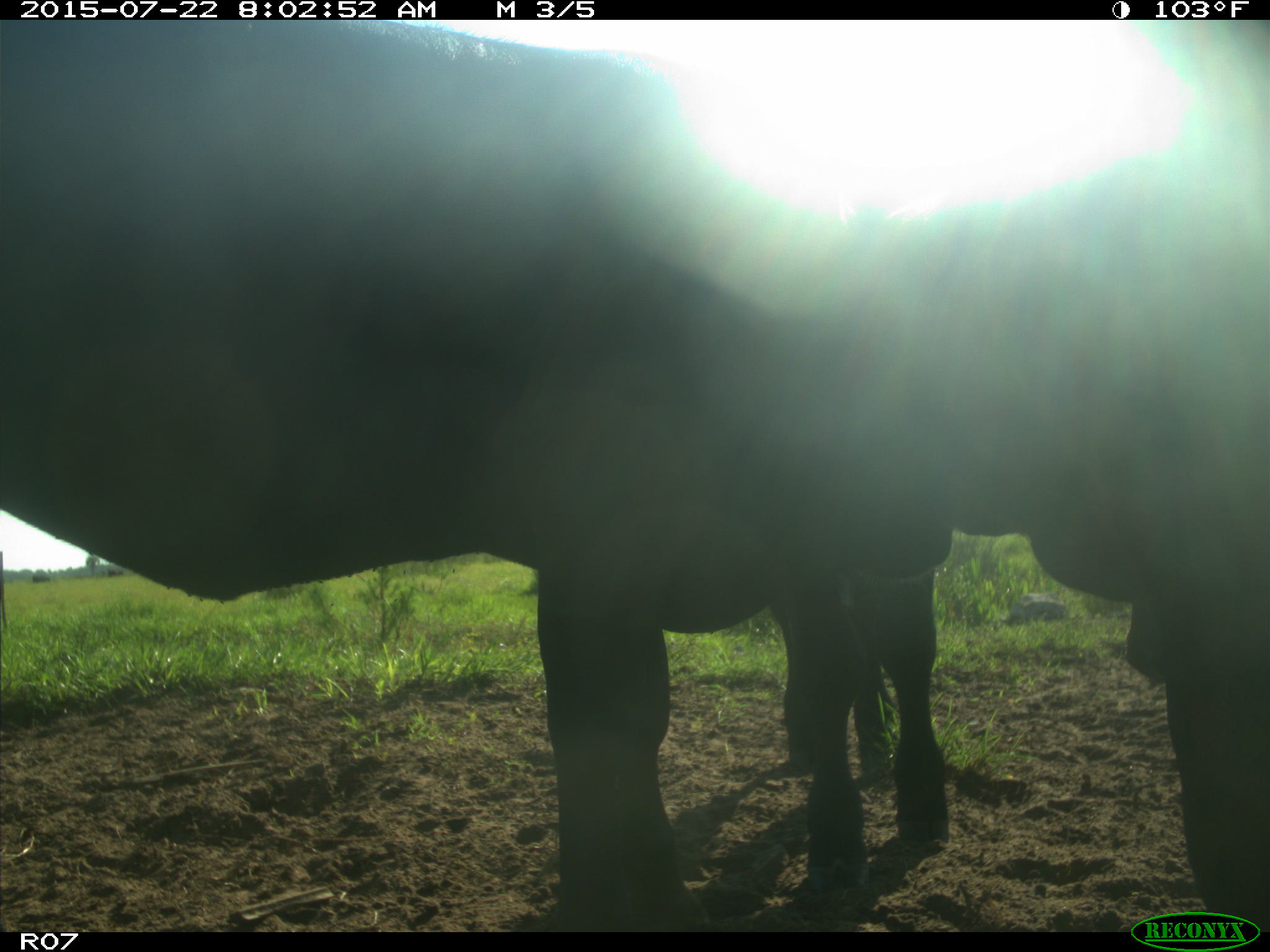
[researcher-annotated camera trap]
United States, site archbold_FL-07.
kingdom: Animalia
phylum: Chordata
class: Mammalia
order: Carnivora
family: Felidae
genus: Lynx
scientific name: Lynx rufus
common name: bobcat